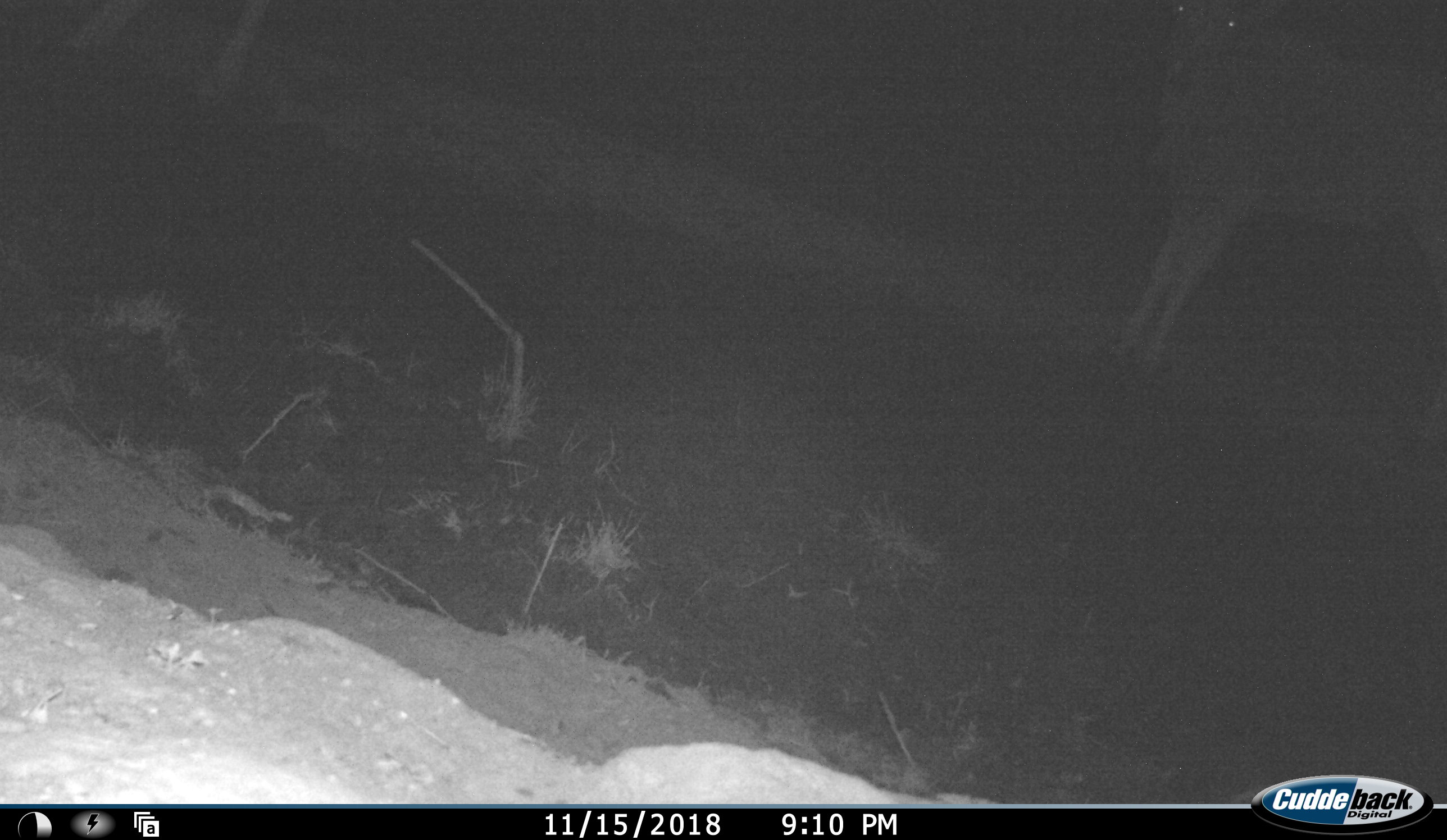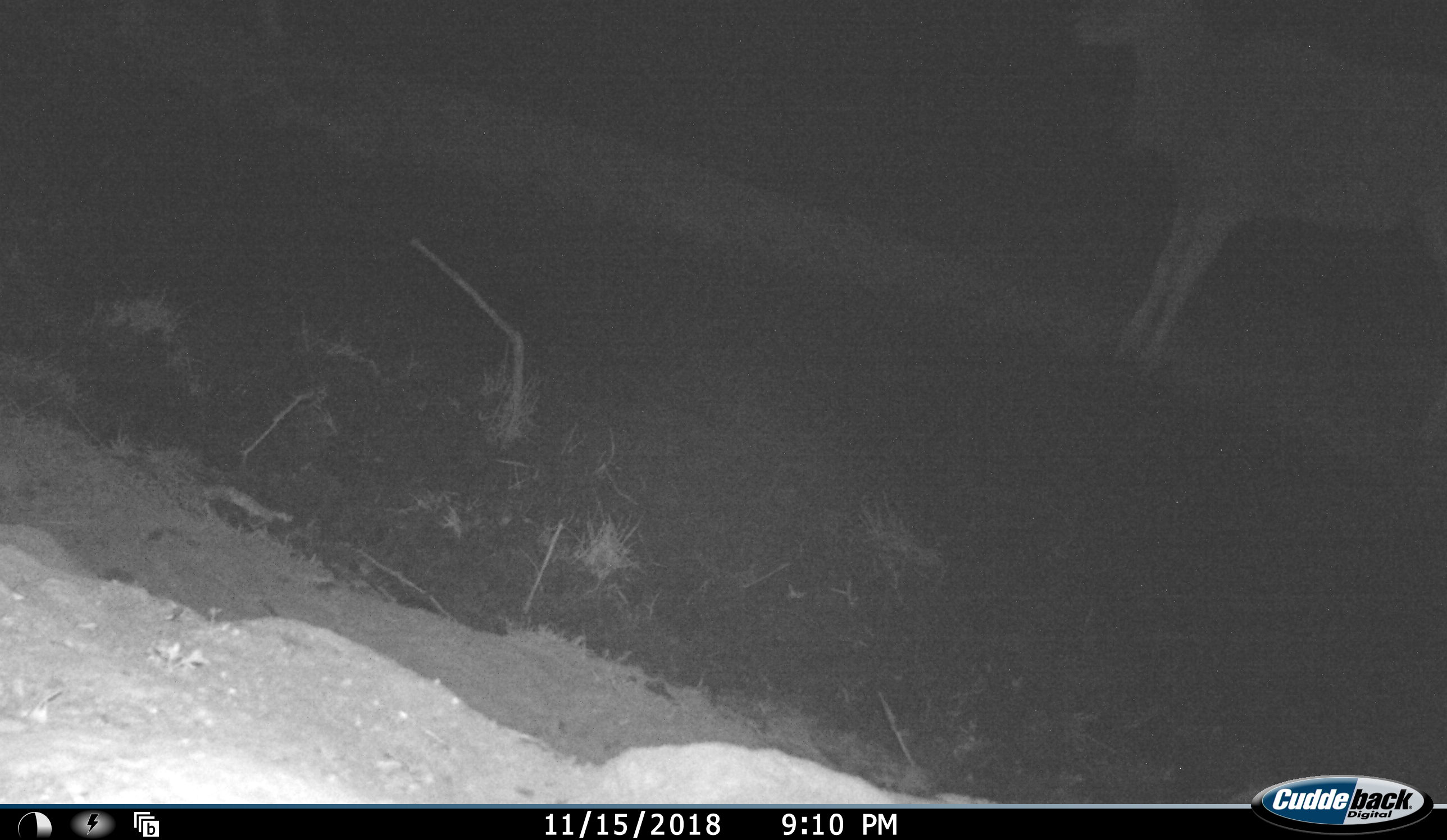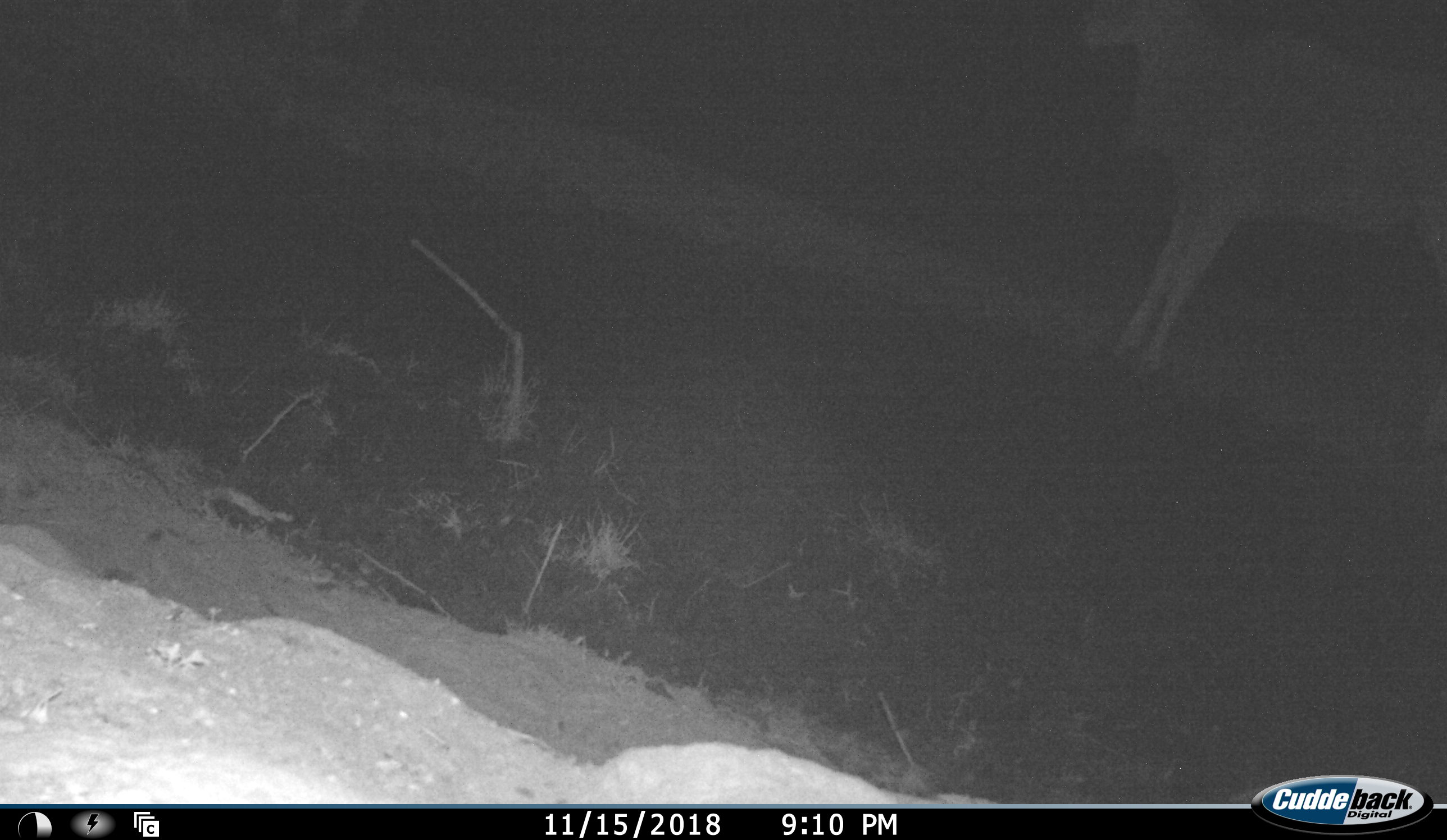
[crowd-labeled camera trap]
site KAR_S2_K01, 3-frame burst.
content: unidentified animal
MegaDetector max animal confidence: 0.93